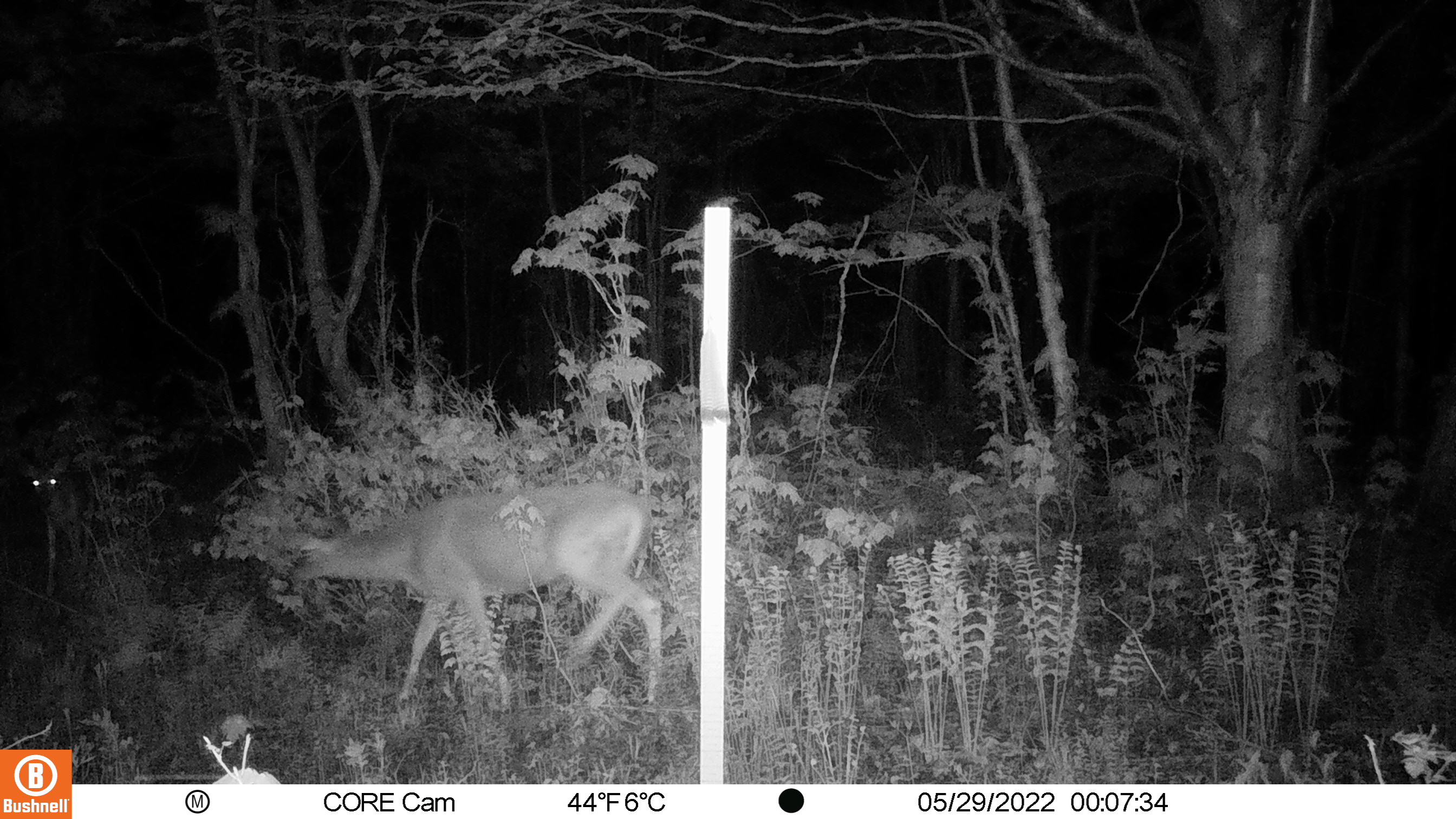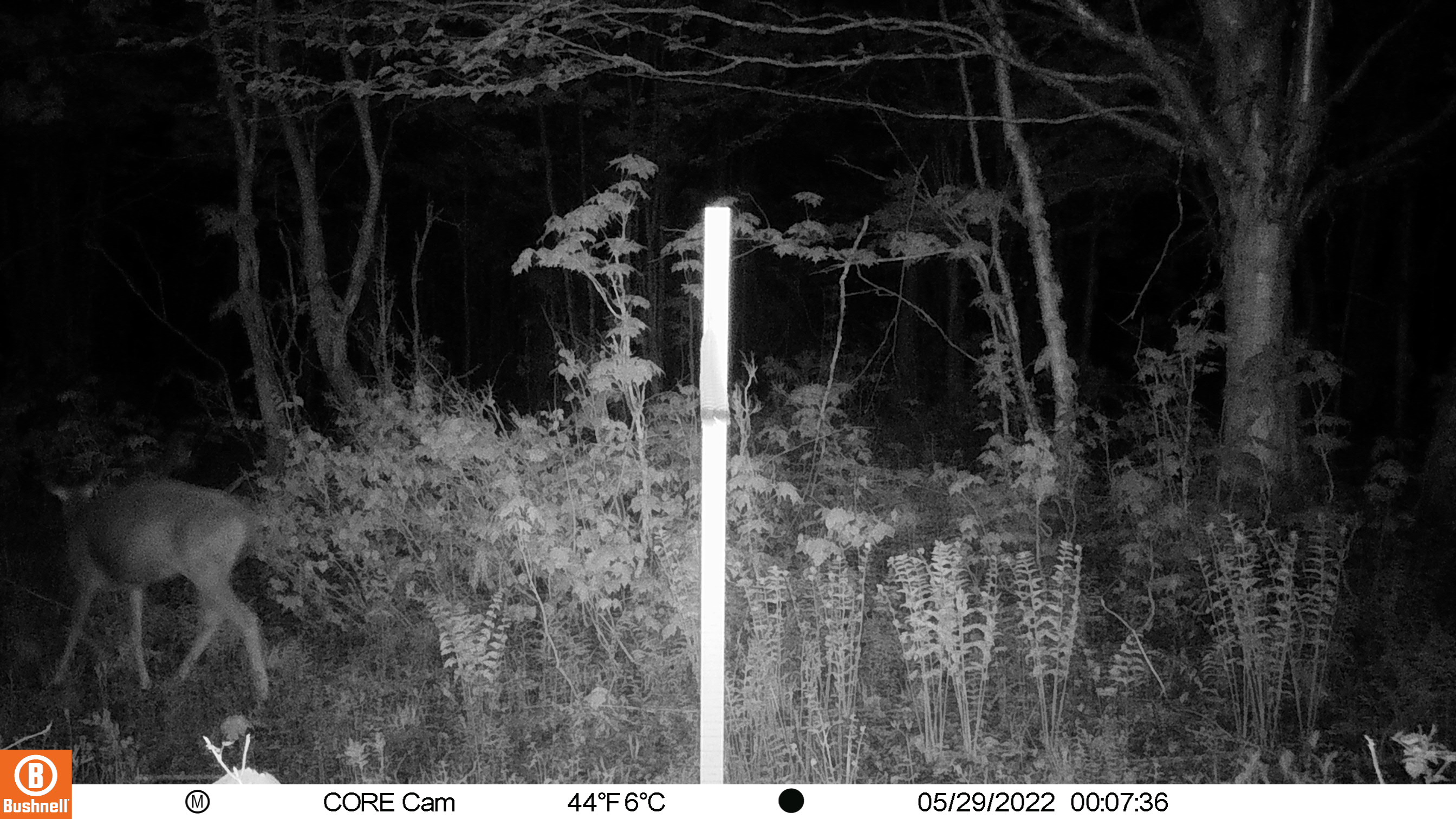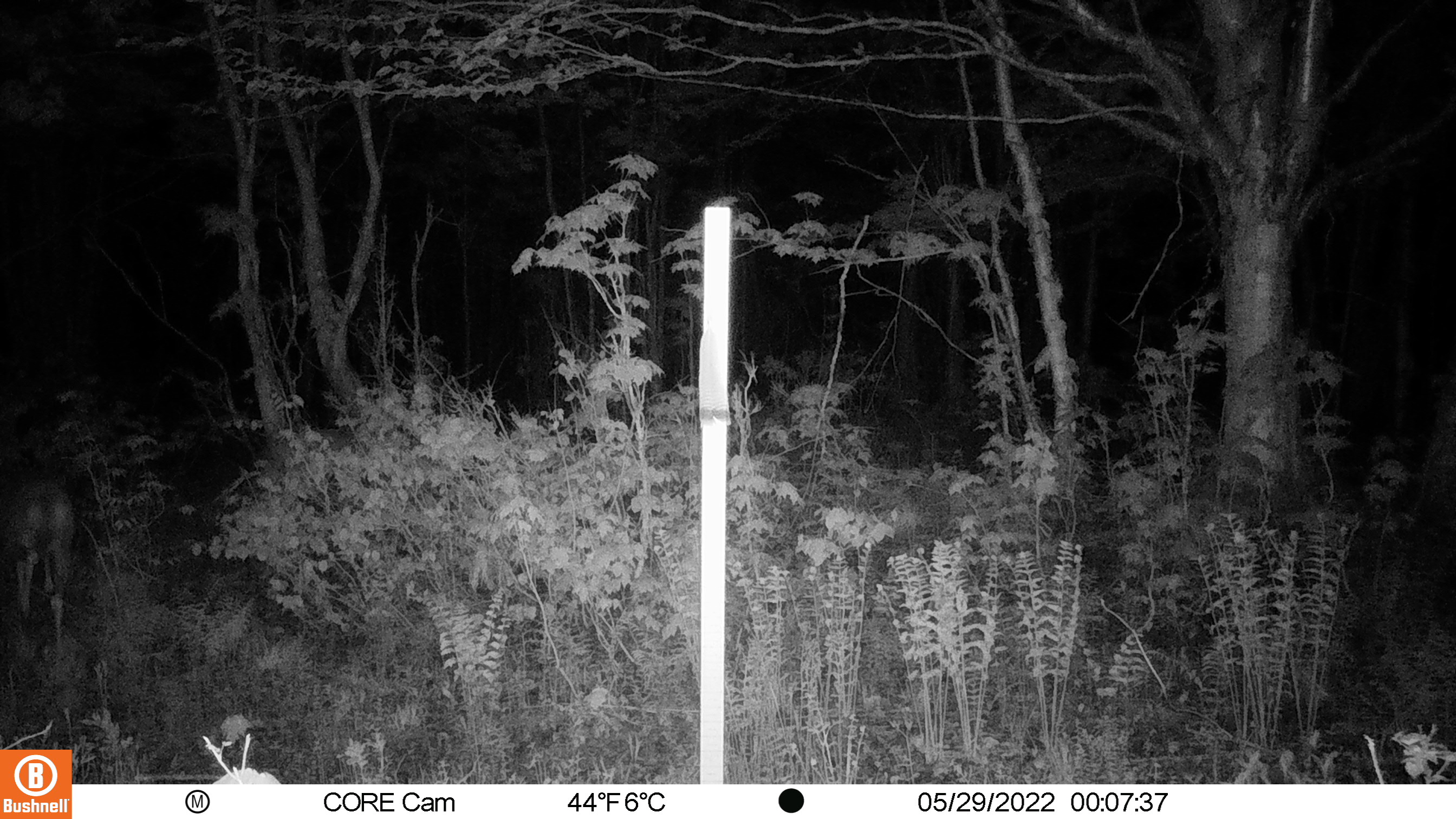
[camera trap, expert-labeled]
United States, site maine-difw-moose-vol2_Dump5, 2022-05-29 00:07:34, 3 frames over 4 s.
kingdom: Animalia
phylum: Chordata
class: Mammalia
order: Artiodactyla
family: Cervidae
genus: Odocoileus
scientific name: Odocoileus virginianus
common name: white-tailed deer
White-tailed deer (Odocoileus virginianus).